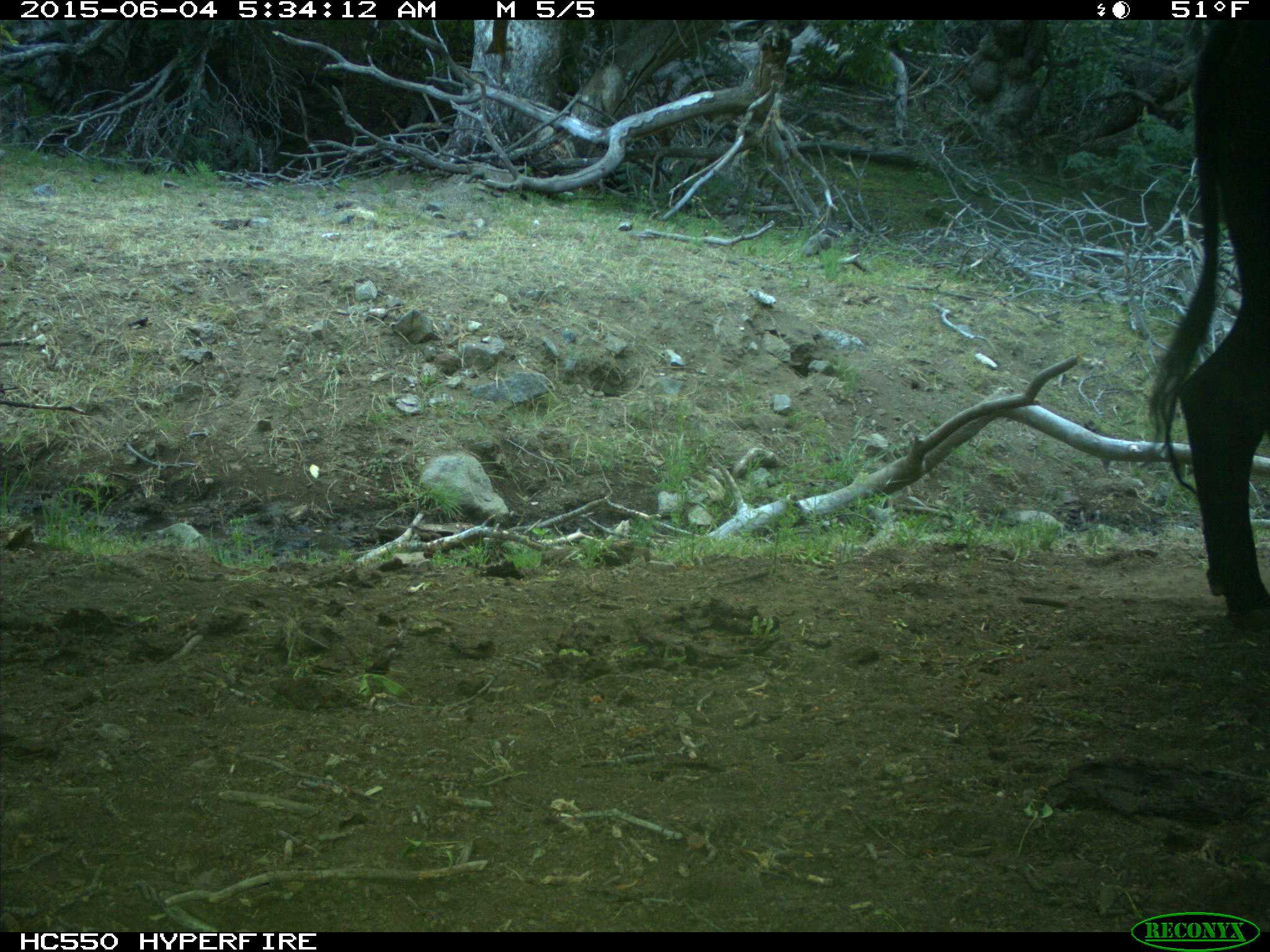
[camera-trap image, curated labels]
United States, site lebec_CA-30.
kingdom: Animalia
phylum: Chordata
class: Mammalia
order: Artiodactyla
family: Bovidae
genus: Bos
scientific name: Bos taurus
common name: domestic cow